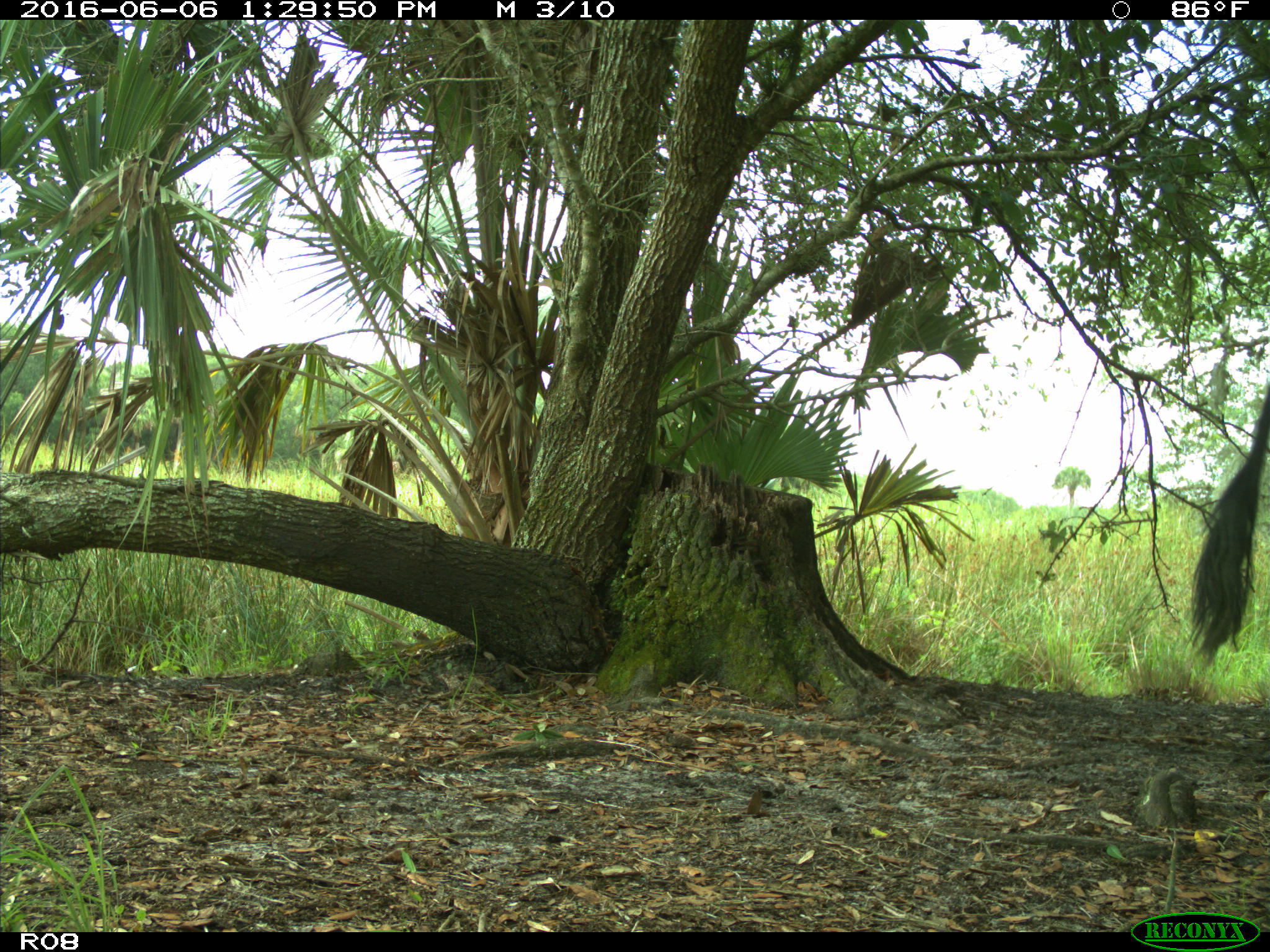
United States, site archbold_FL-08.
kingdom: Animalia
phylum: Chordata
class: Mammalia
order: Artiodactyla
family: Bovidae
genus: Bos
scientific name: Bos taurus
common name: domestic cow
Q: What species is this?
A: Bos taurus (domestic cow).